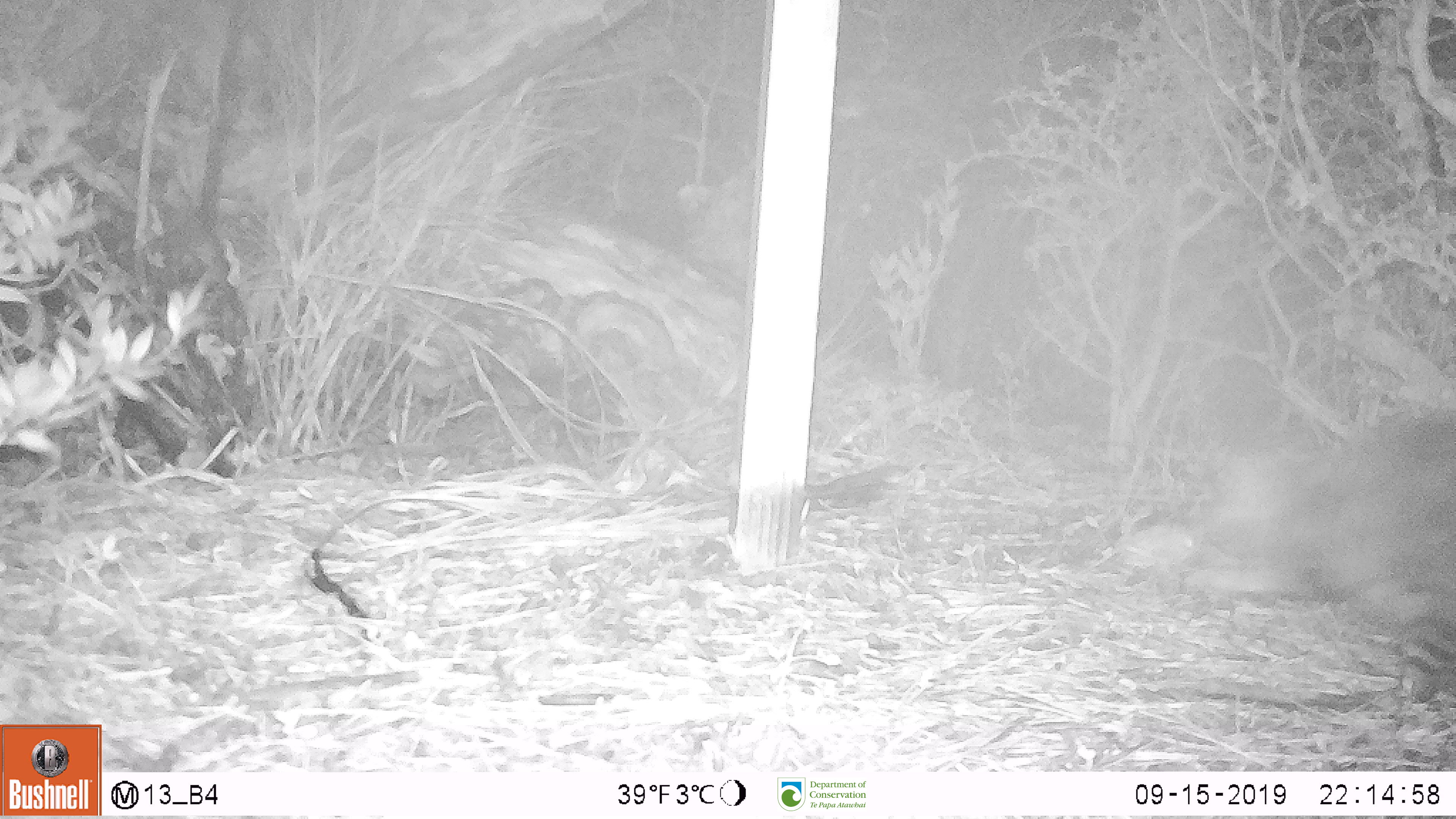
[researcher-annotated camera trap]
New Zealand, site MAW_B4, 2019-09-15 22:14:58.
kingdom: Animalia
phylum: Chordata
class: Mammalia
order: Carnivora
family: Felidae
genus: Felis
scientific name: Felis catus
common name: domestic cat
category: cat